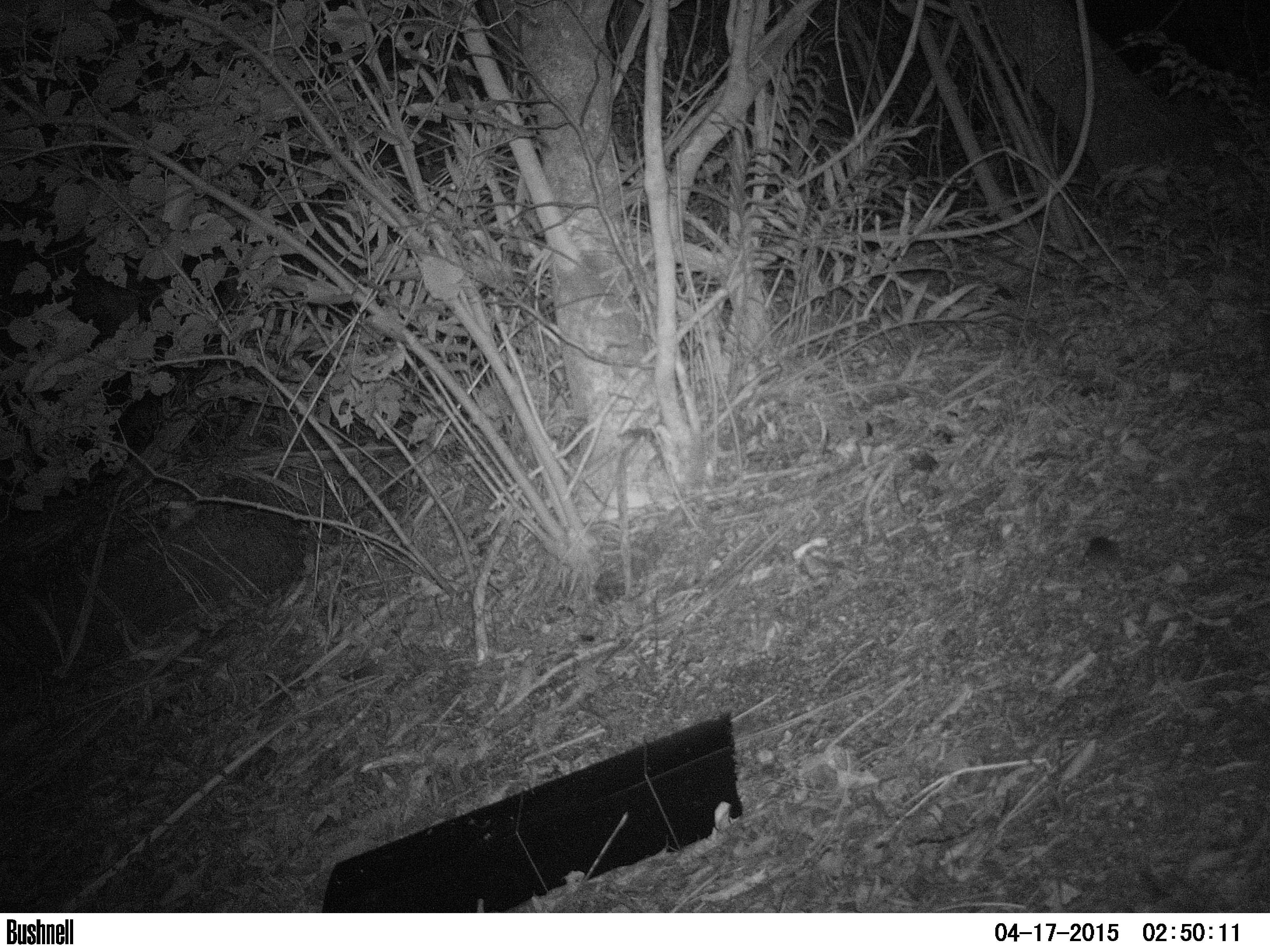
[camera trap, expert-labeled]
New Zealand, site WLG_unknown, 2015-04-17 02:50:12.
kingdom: Animalia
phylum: Chordata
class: Mammalia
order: Rodentia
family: Muridae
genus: Mus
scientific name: Mus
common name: mouse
Mouse (Mus).